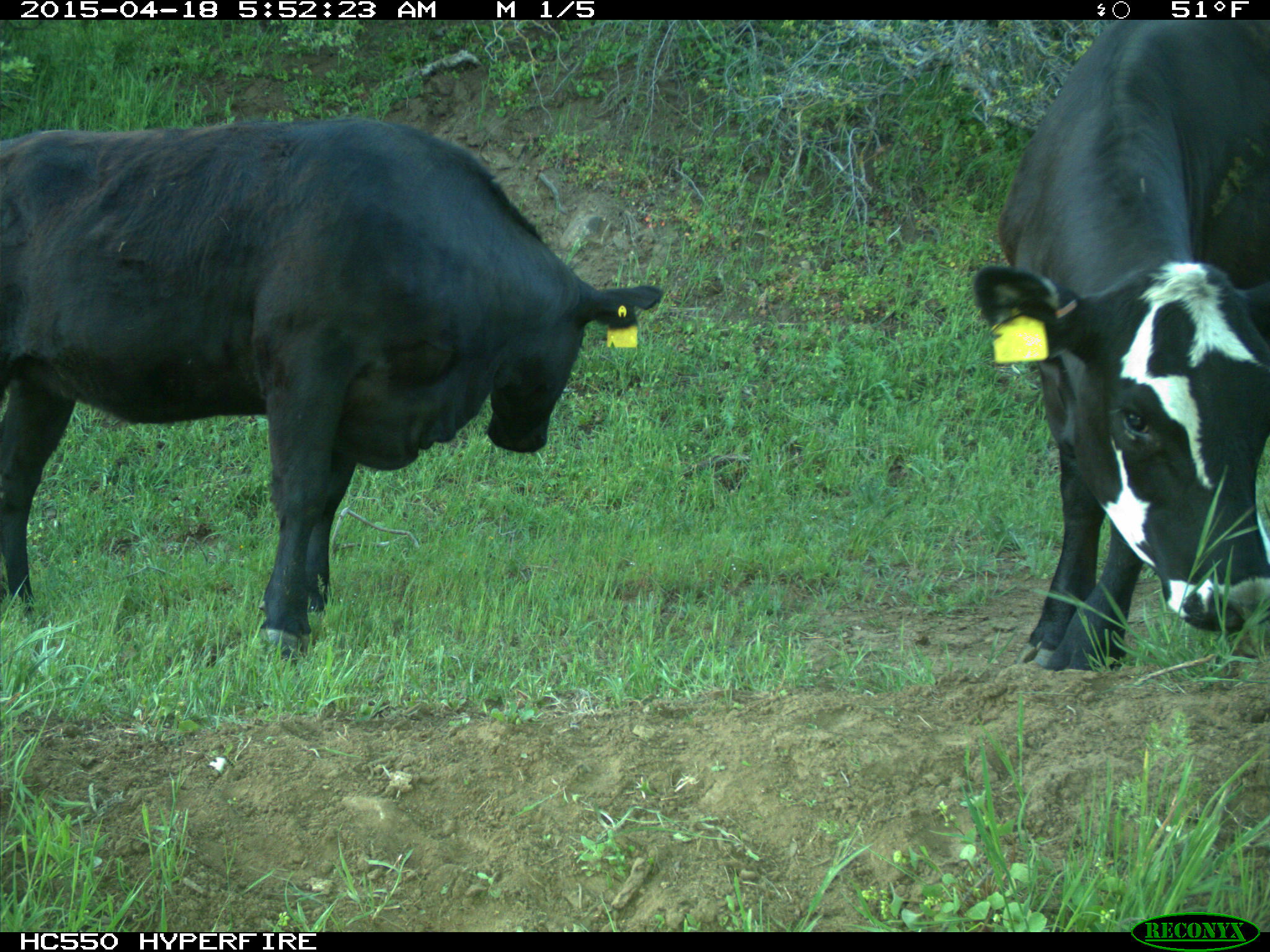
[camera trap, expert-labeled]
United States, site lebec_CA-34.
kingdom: Animalia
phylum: Chordata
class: Mammalia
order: Artiodactyla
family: Bovidae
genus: Bos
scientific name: Bos taurus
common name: domestic cow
Bos taurus (domestic cow).